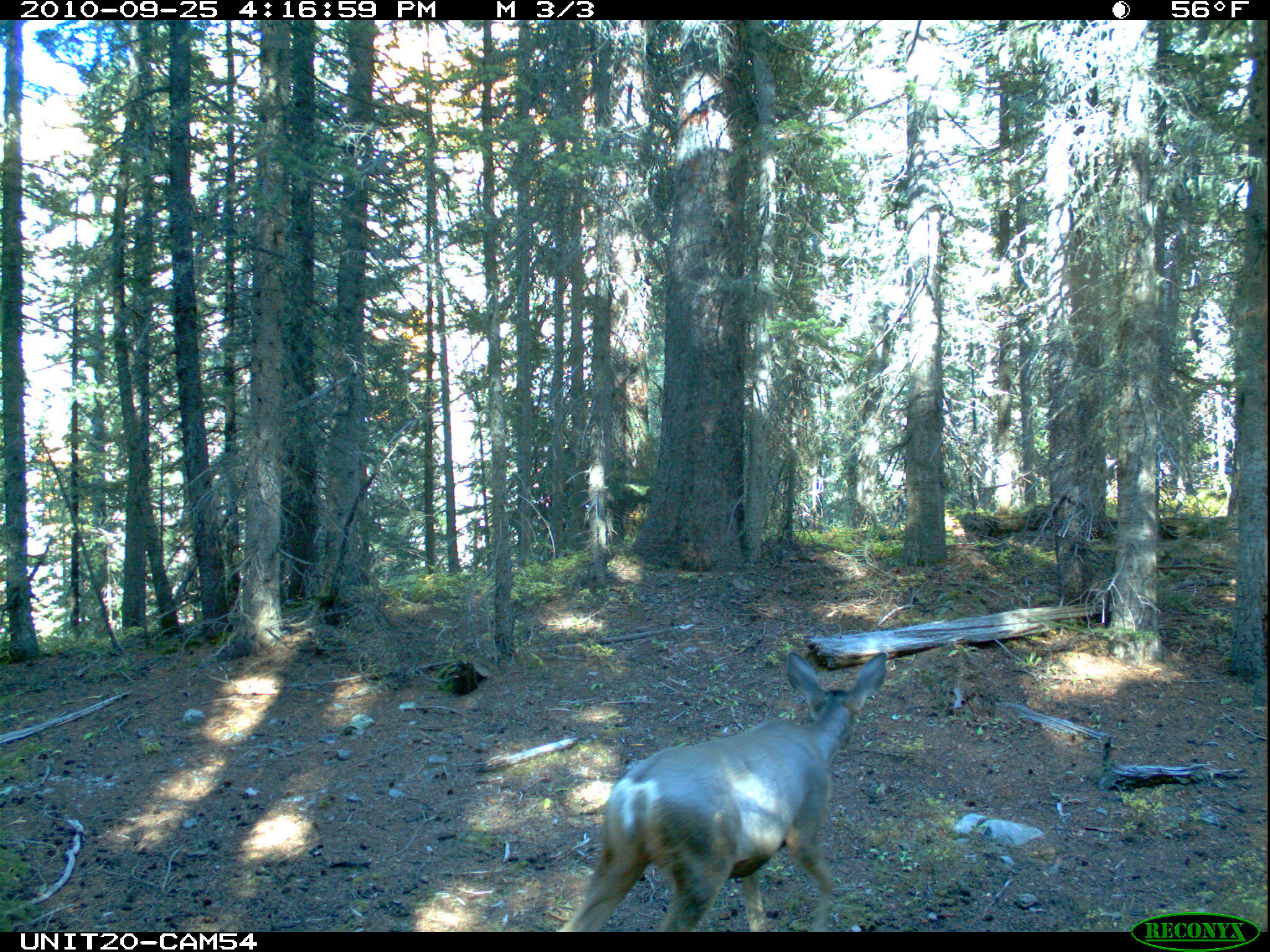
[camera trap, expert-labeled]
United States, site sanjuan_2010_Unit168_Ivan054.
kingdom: Animalia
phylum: Chordata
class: Mammalia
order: Artiodactyla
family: Cervidae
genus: Odocoileus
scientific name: Odocoileus hemionus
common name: mule deer